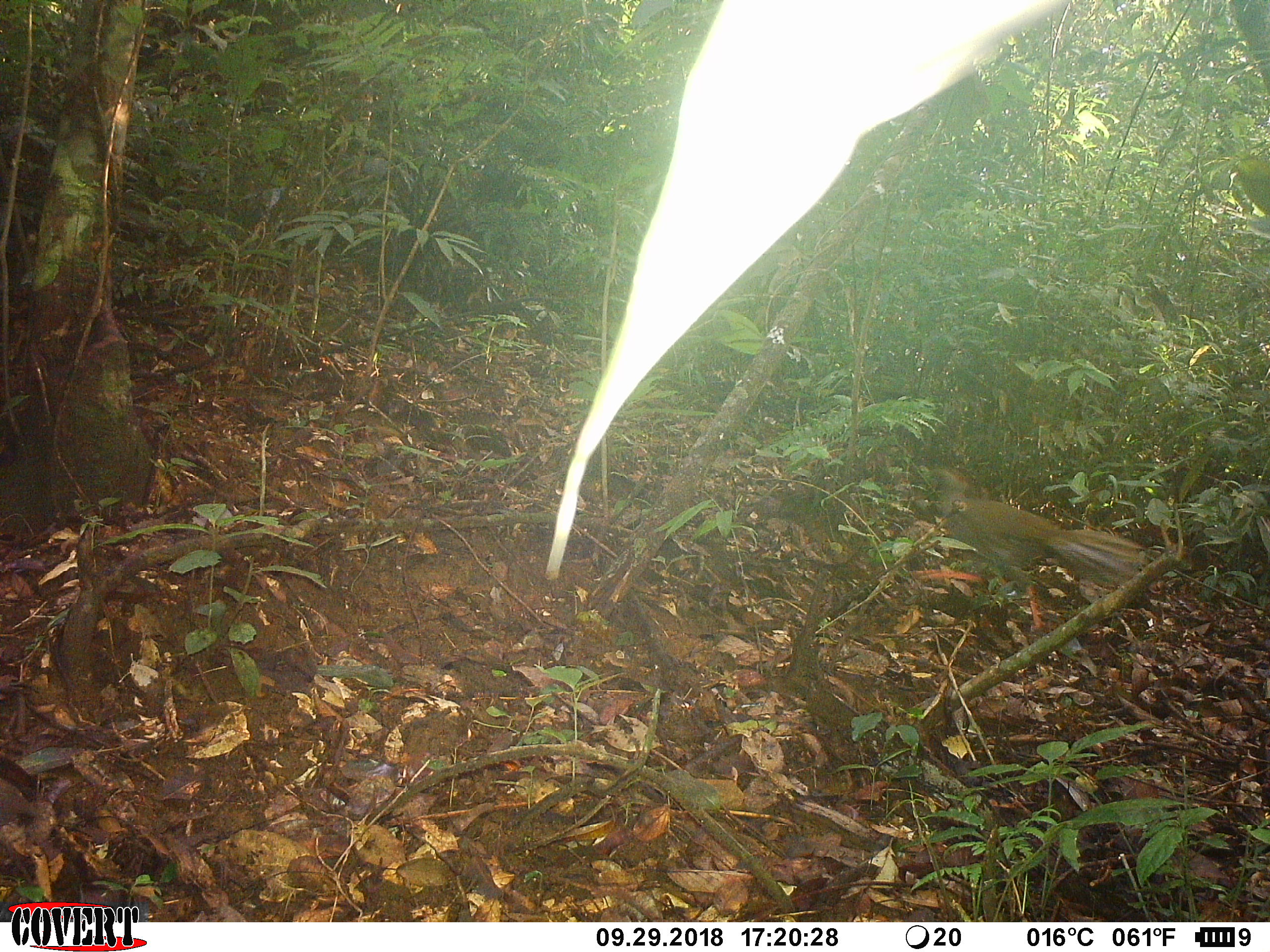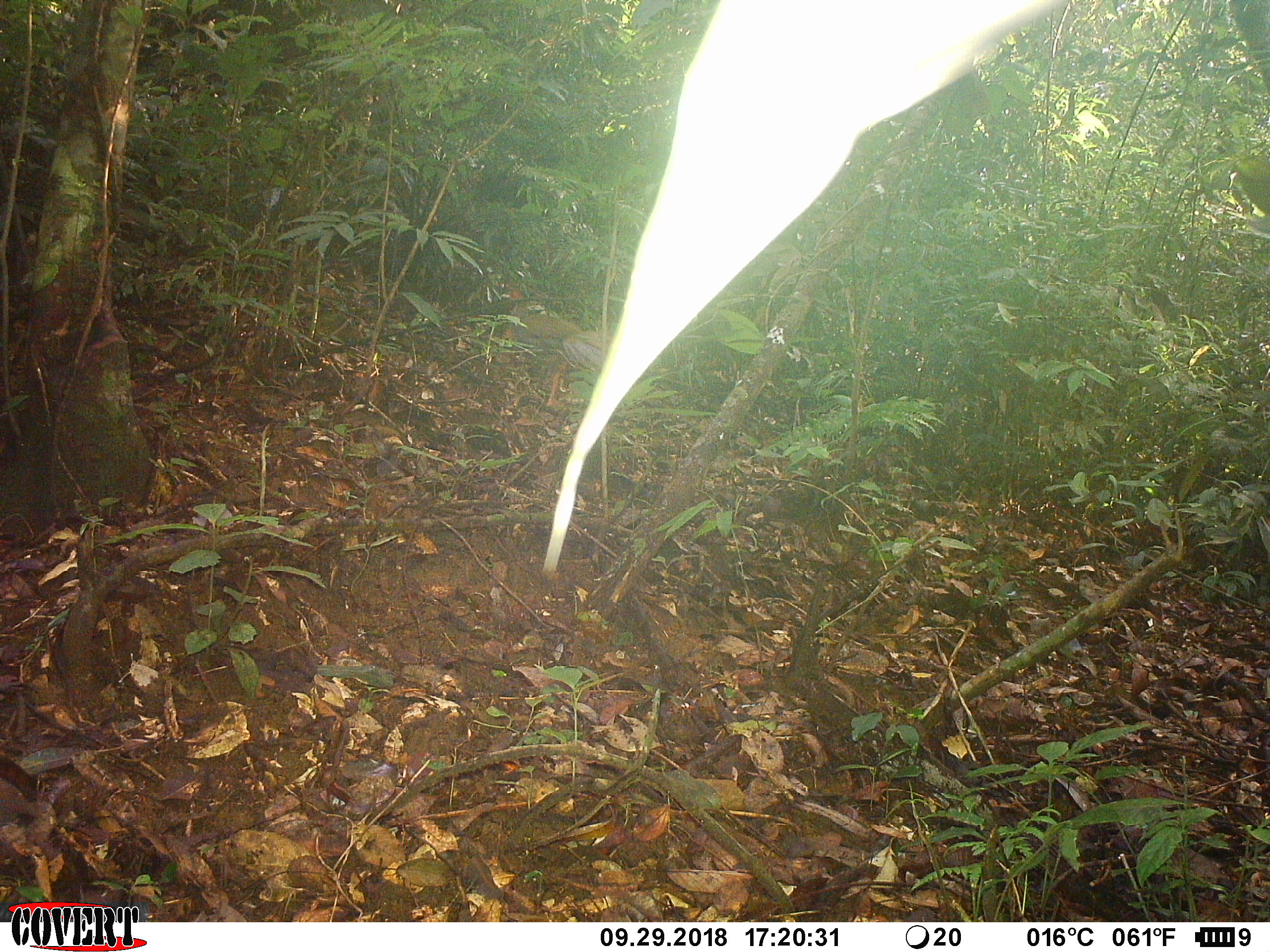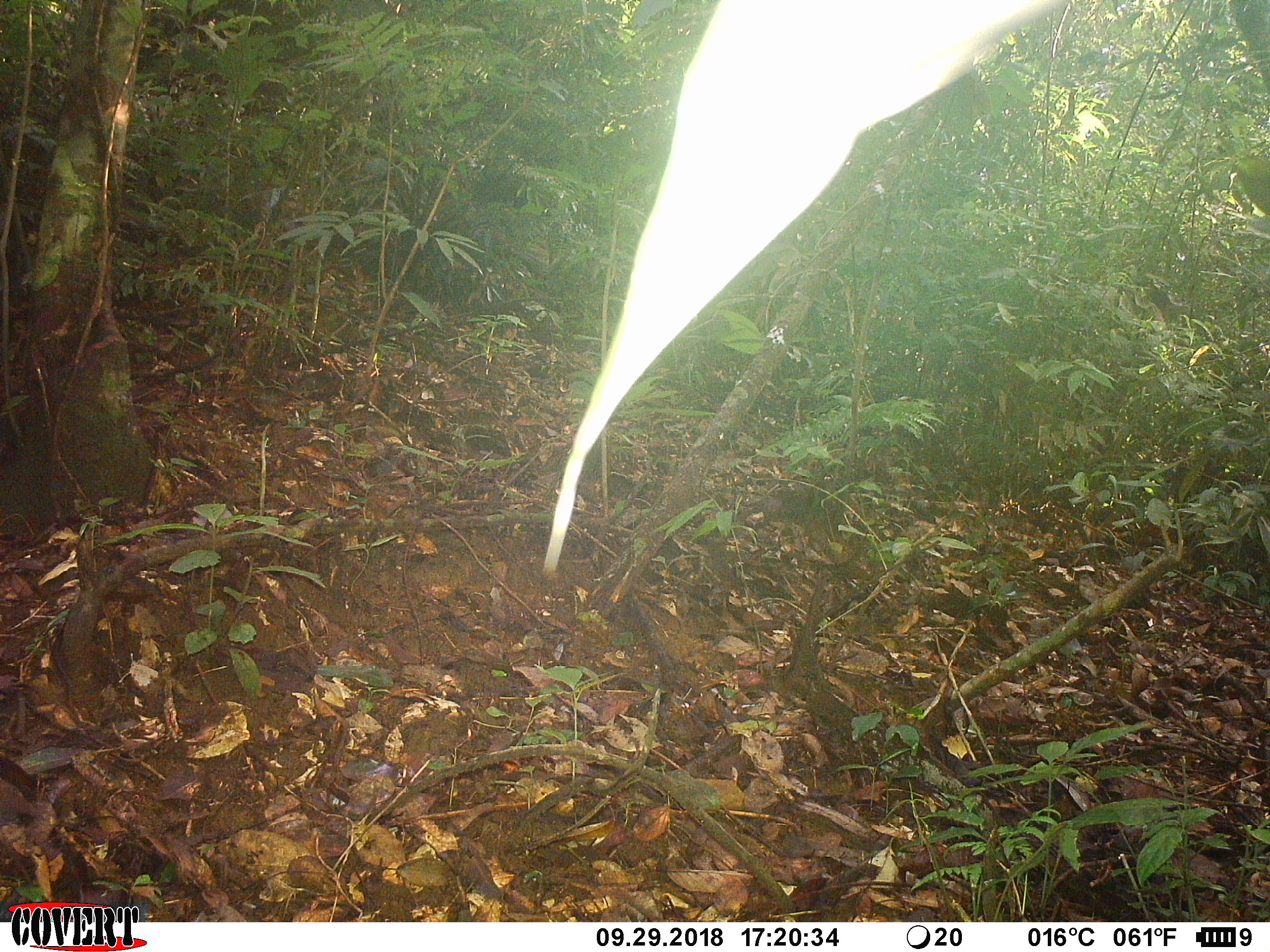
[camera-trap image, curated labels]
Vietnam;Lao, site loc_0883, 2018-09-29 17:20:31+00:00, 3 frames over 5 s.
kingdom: Animalia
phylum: Chordata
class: Aves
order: Galliformes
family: Phasianidae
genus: Lophura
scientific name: Lophura nycthemera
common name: silver pheasant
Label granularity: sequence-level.